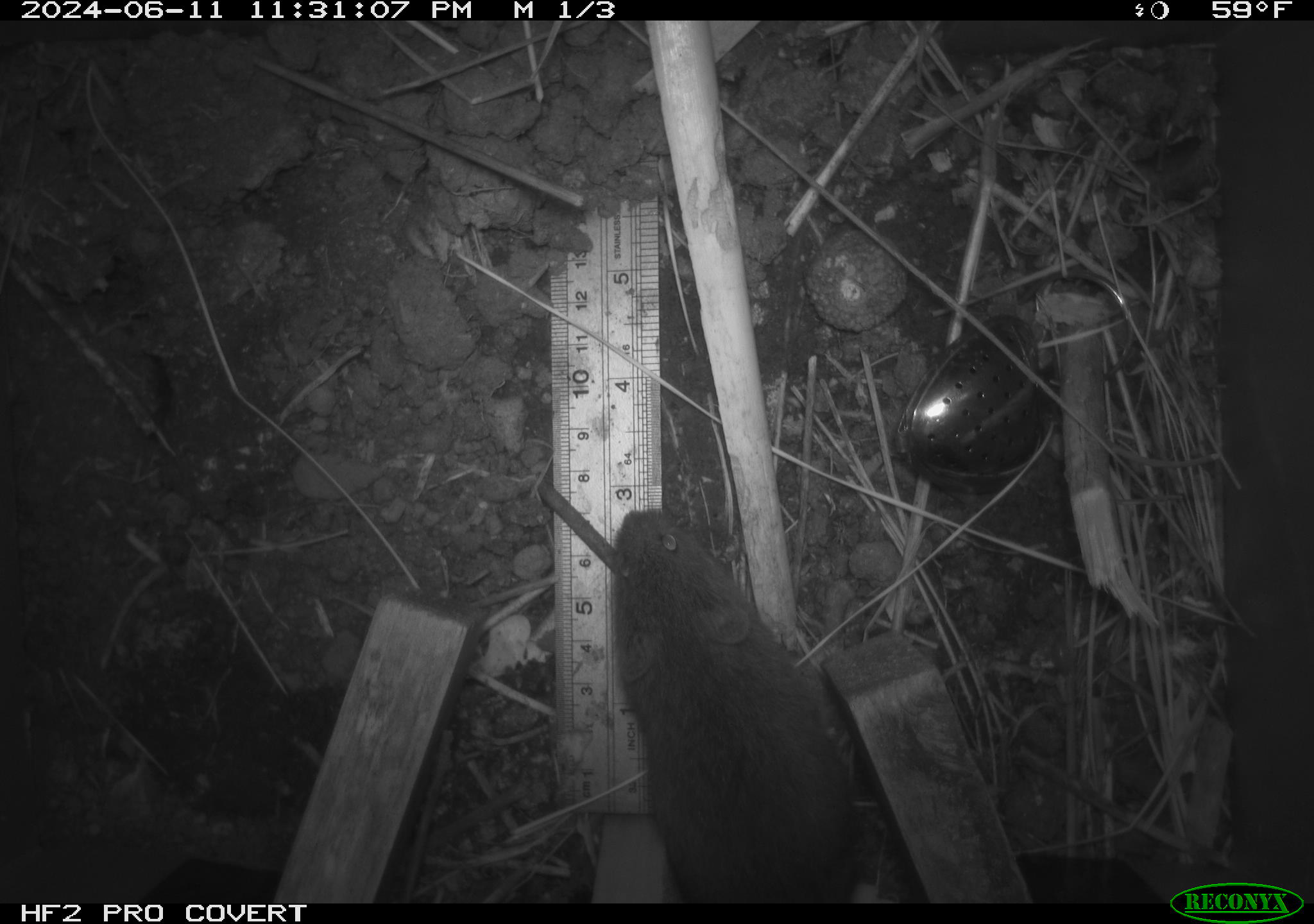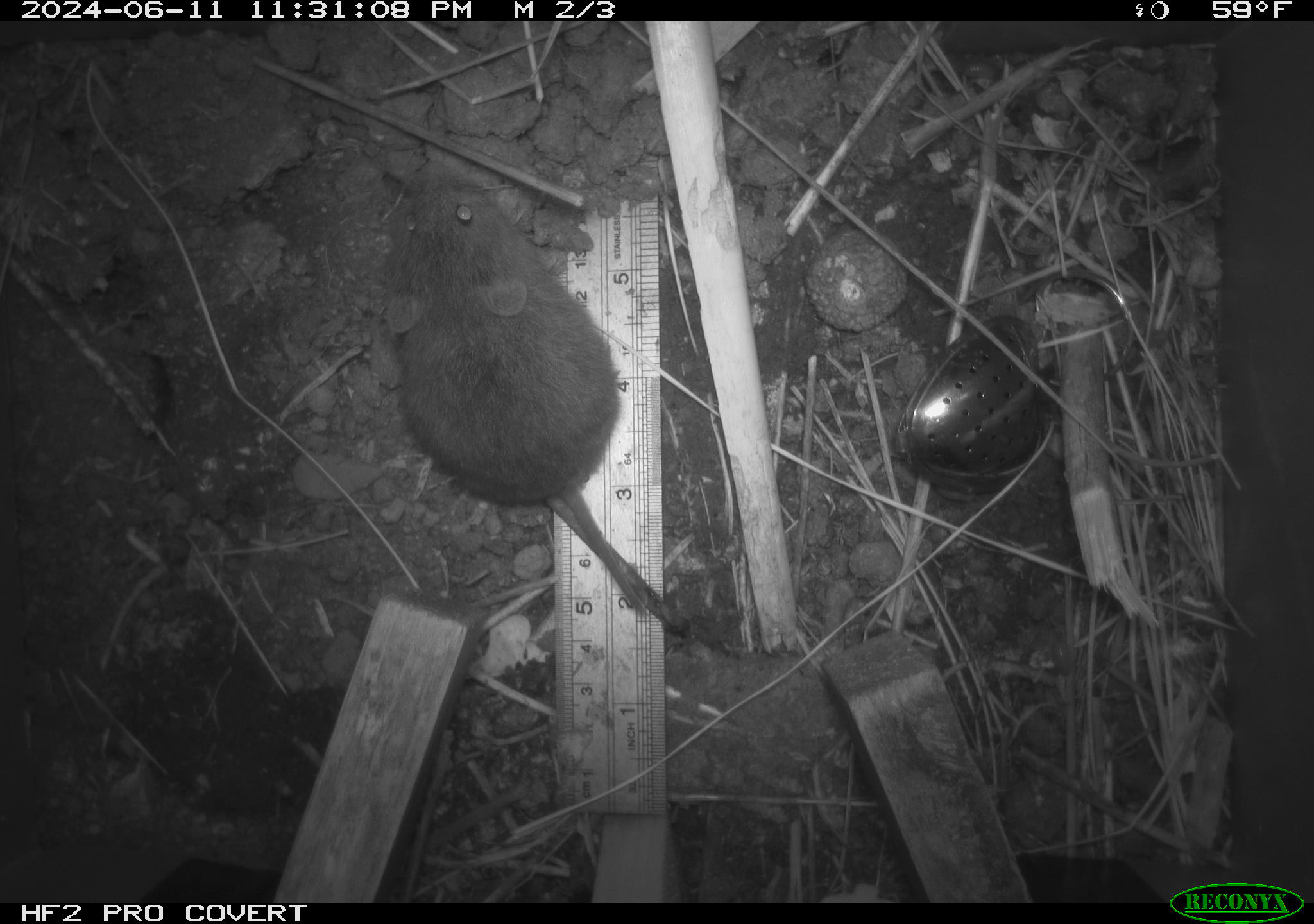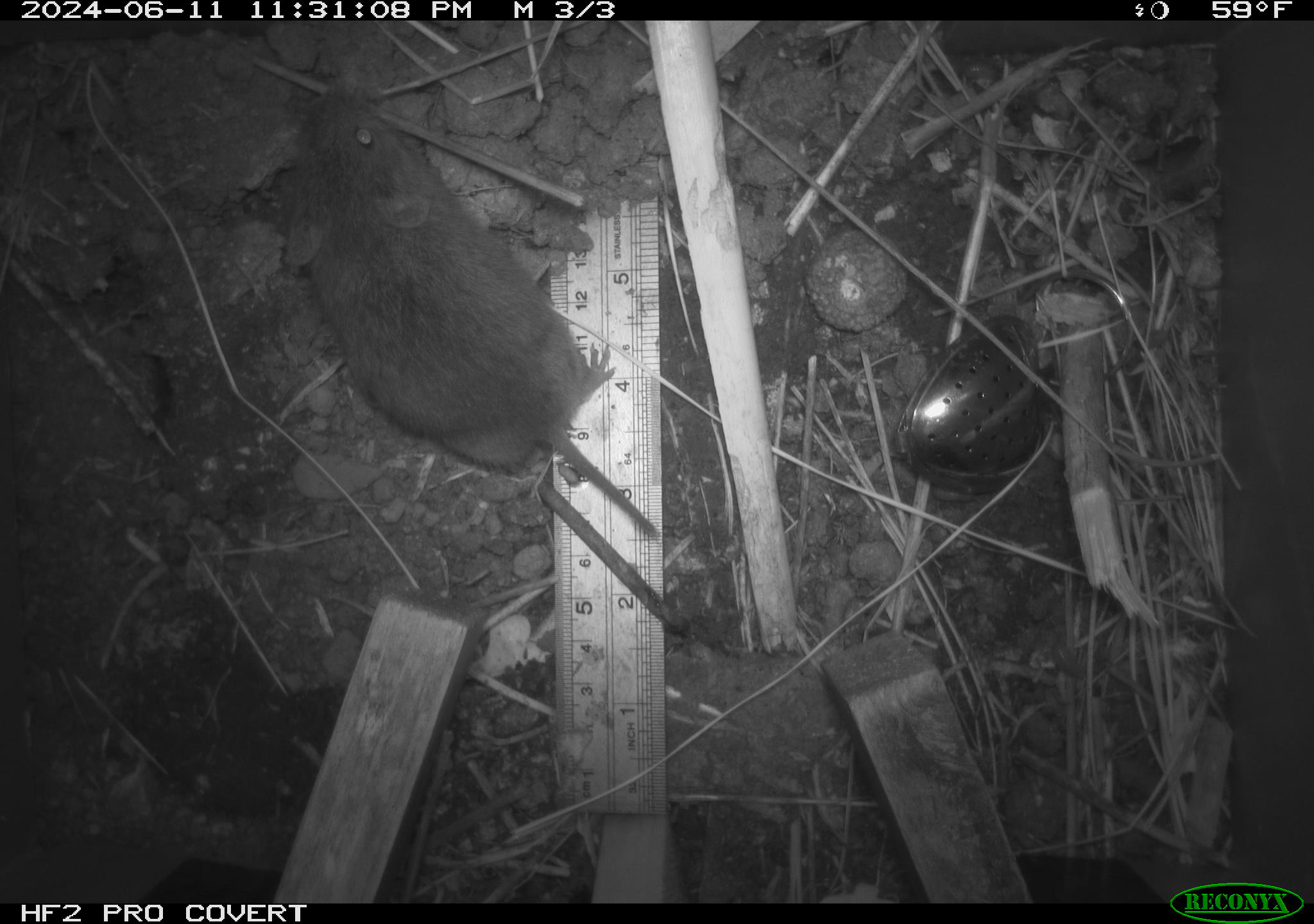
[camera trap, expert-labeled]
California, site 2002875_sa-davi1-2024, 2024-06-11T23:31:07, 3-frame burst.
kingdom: Animalia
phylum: Chordata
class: Mammalia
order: Rodentia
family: Cricetidae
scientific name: Arvicolinae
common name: voles, lemmings, and muskrats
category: arvicolinae subfamily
Arvicolinae subfamily (voles, lemmings, and muskrats) (Arvicolinae).